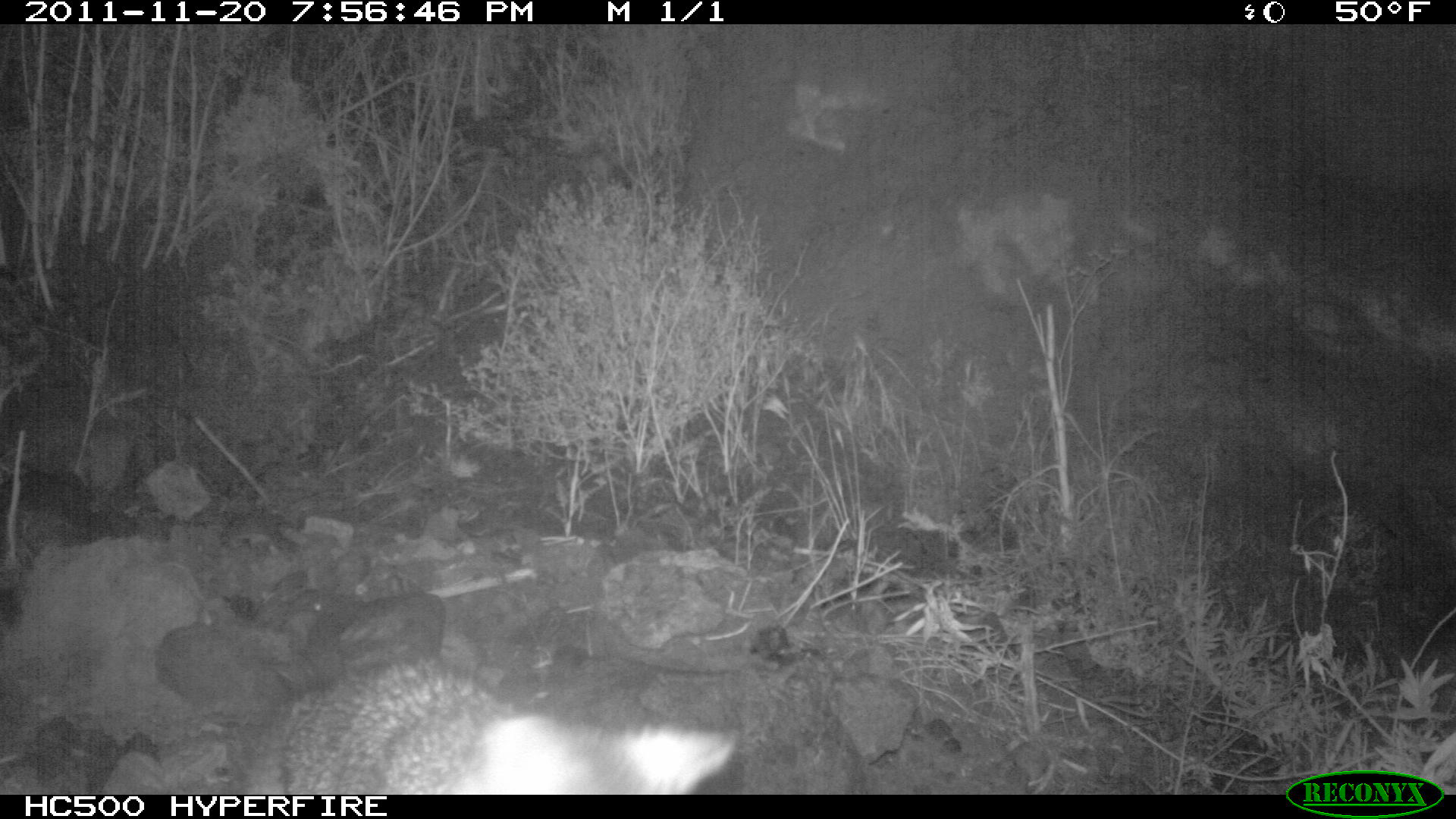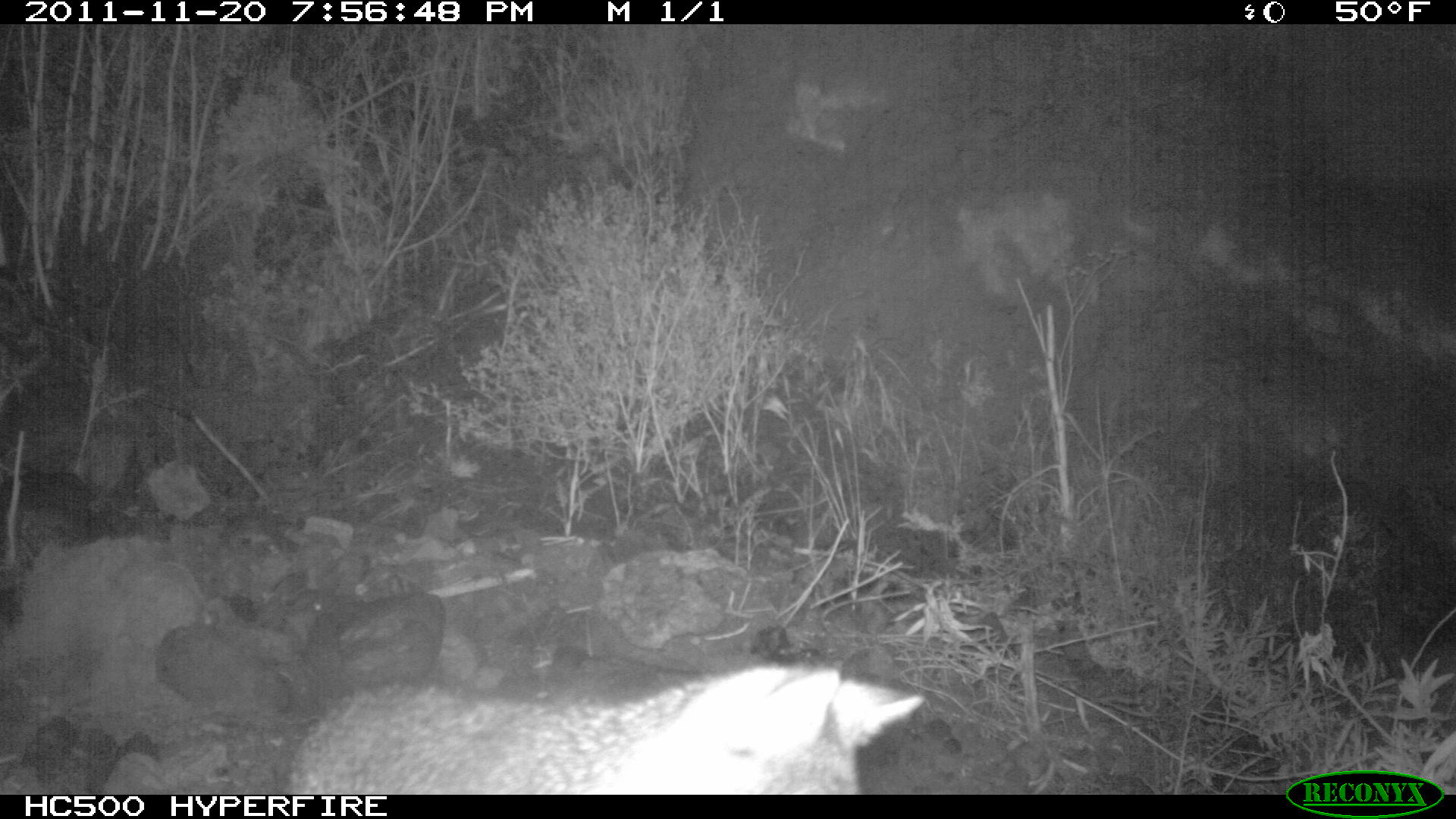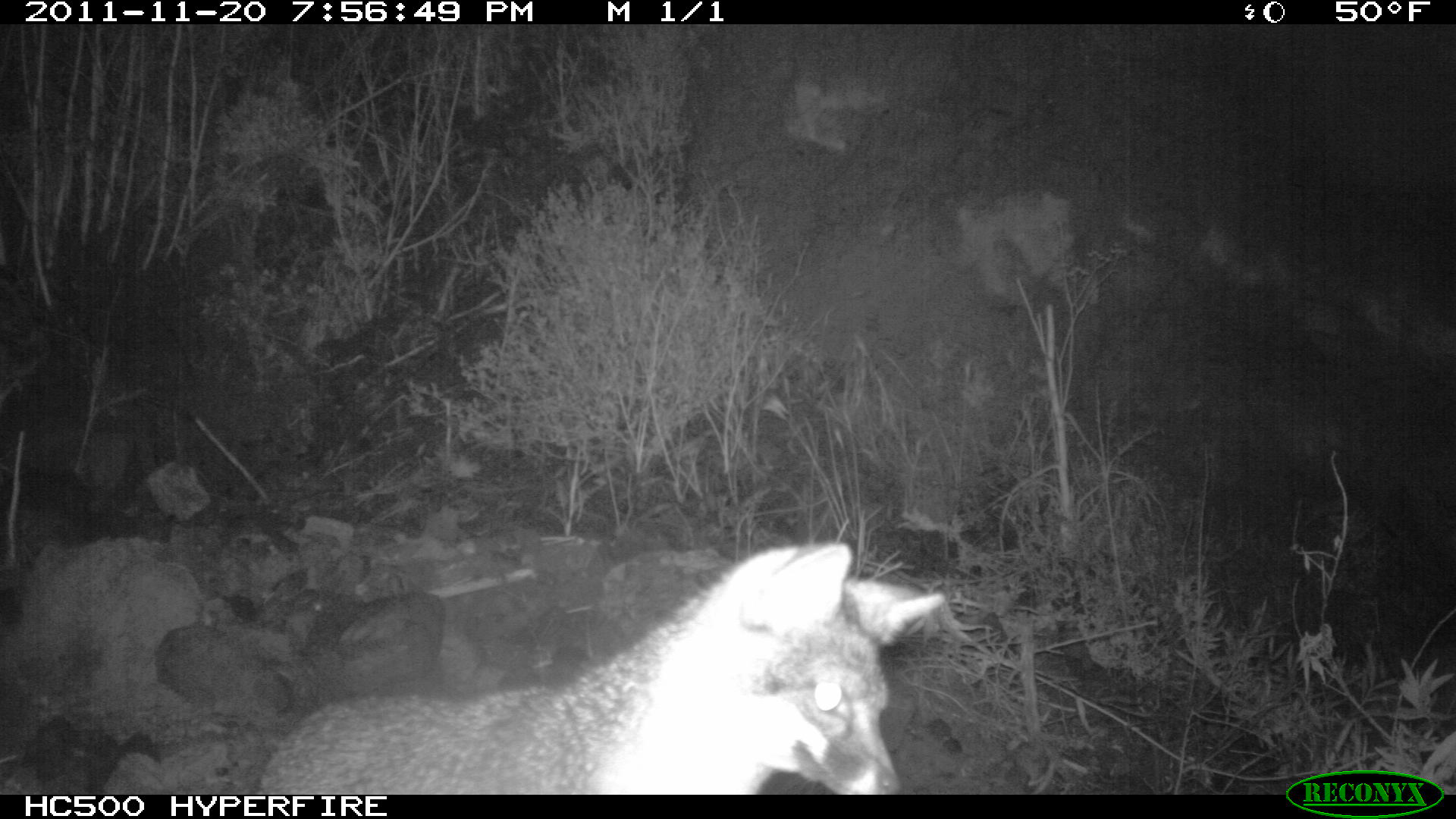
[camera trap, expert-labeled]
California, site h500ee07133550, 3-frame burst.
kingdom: Animalia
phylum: Chordata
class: Mammalia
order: Carnivora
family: Canidae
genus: Urocyon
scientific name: Urocyon littoralis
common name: island fox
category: fox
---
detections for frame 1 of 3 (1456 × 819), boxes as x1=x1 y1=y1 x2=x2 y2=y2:
fox: x1=277 y1=652 x2=739 y2=795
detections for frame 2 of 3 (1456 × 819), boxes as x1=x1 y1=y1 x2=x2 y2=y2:
fox: x1=287 y1=662 x2=926 y2=794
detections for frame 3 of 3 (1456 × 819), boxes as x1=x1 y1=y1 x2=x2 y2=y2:
fox: x1=256 y1=542 x2=945 y2=793